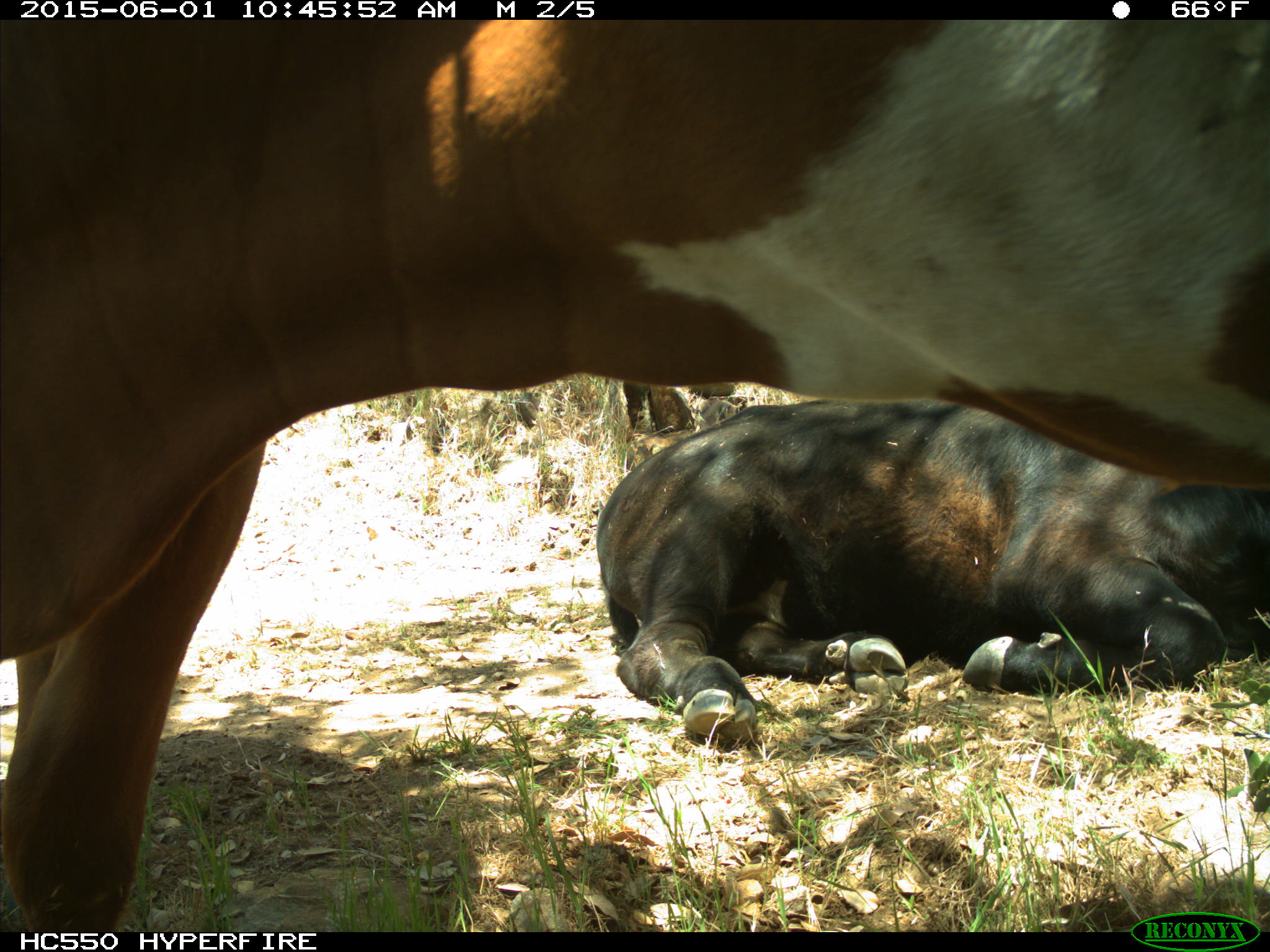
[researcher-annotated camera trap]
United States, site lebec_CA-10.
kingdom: Animalia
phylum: Chordata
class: Mammalia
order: Artiodactyla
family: Bovidae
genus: Bos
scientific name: Bos taurus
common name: domestic cow